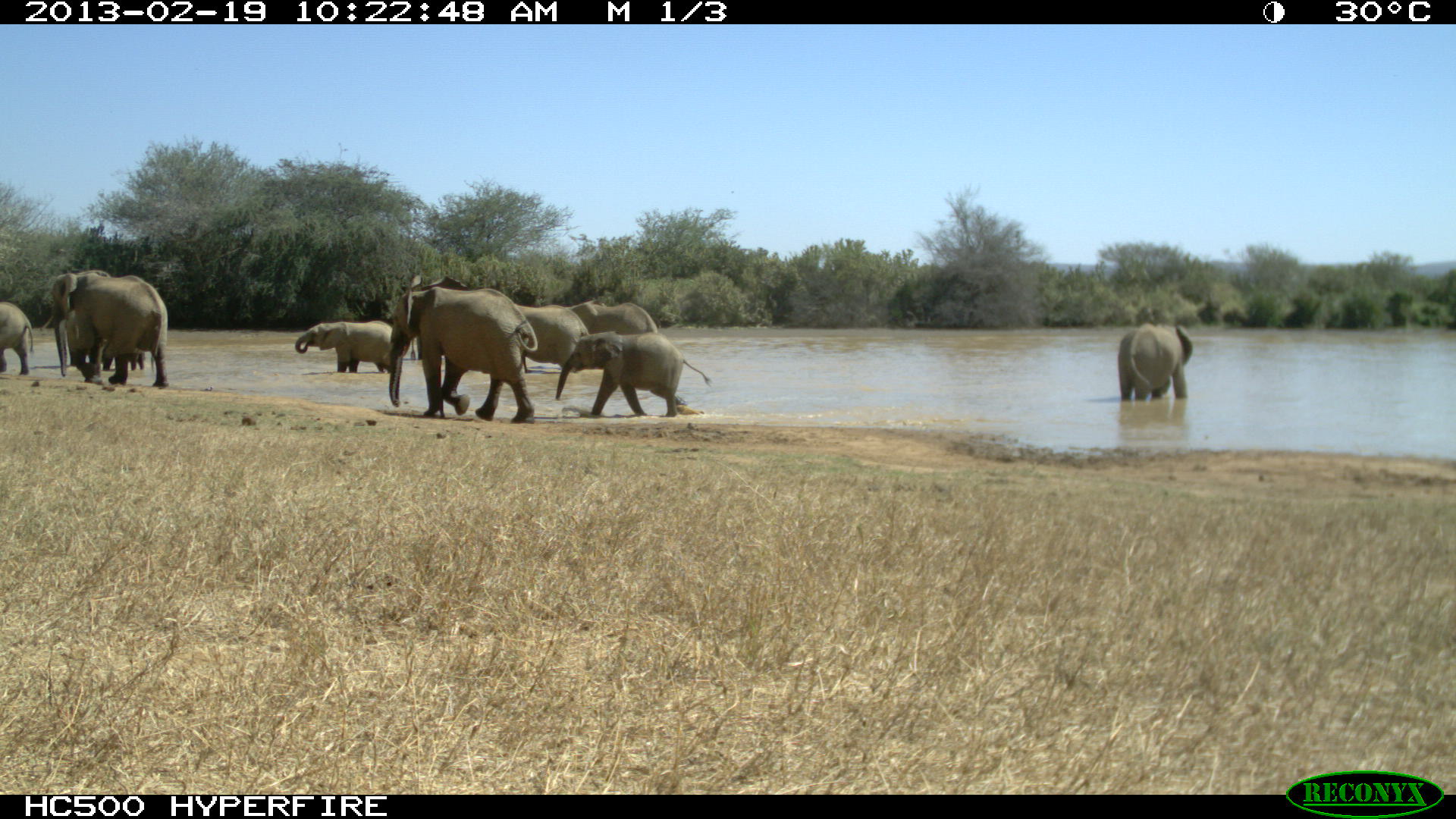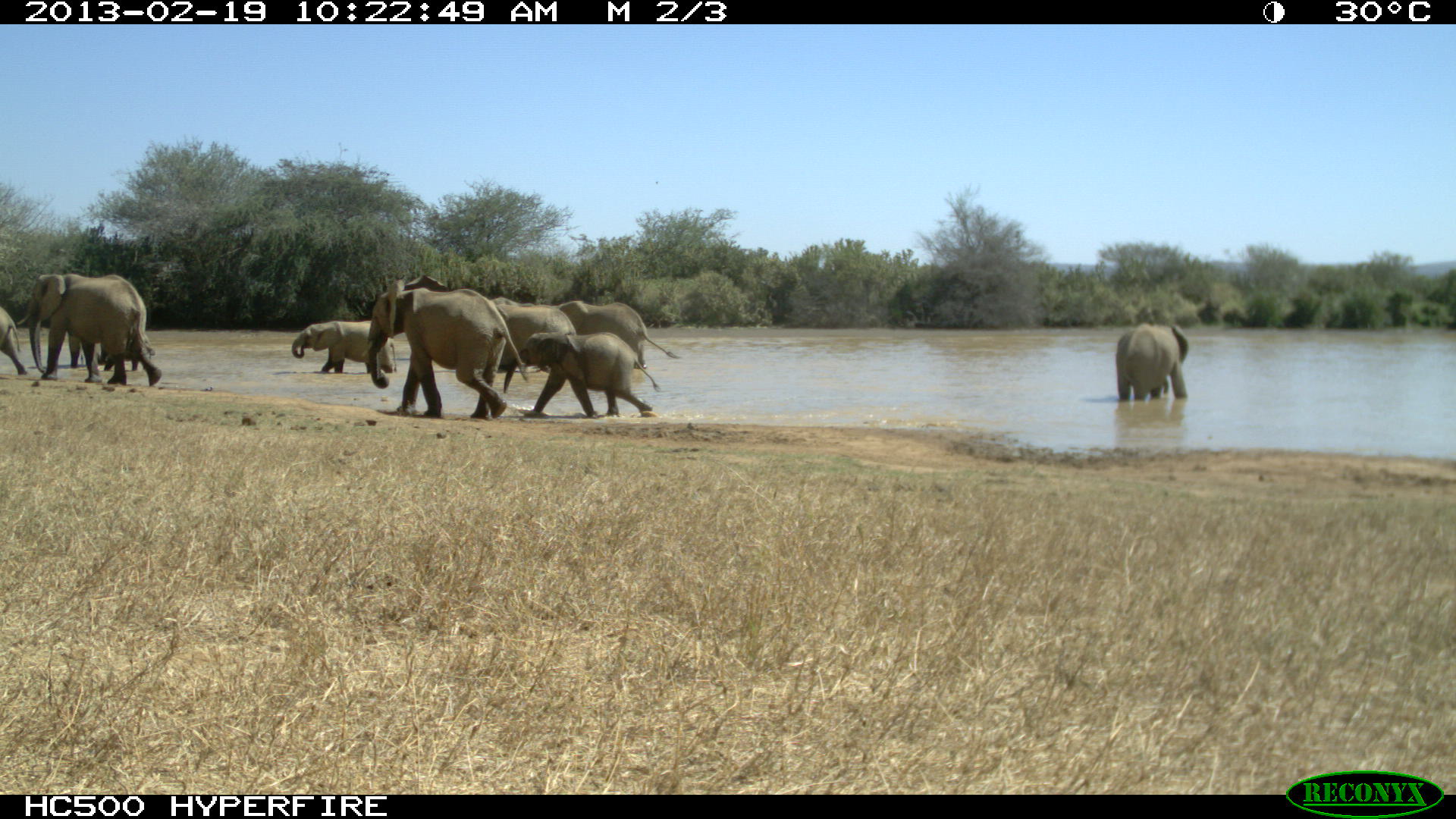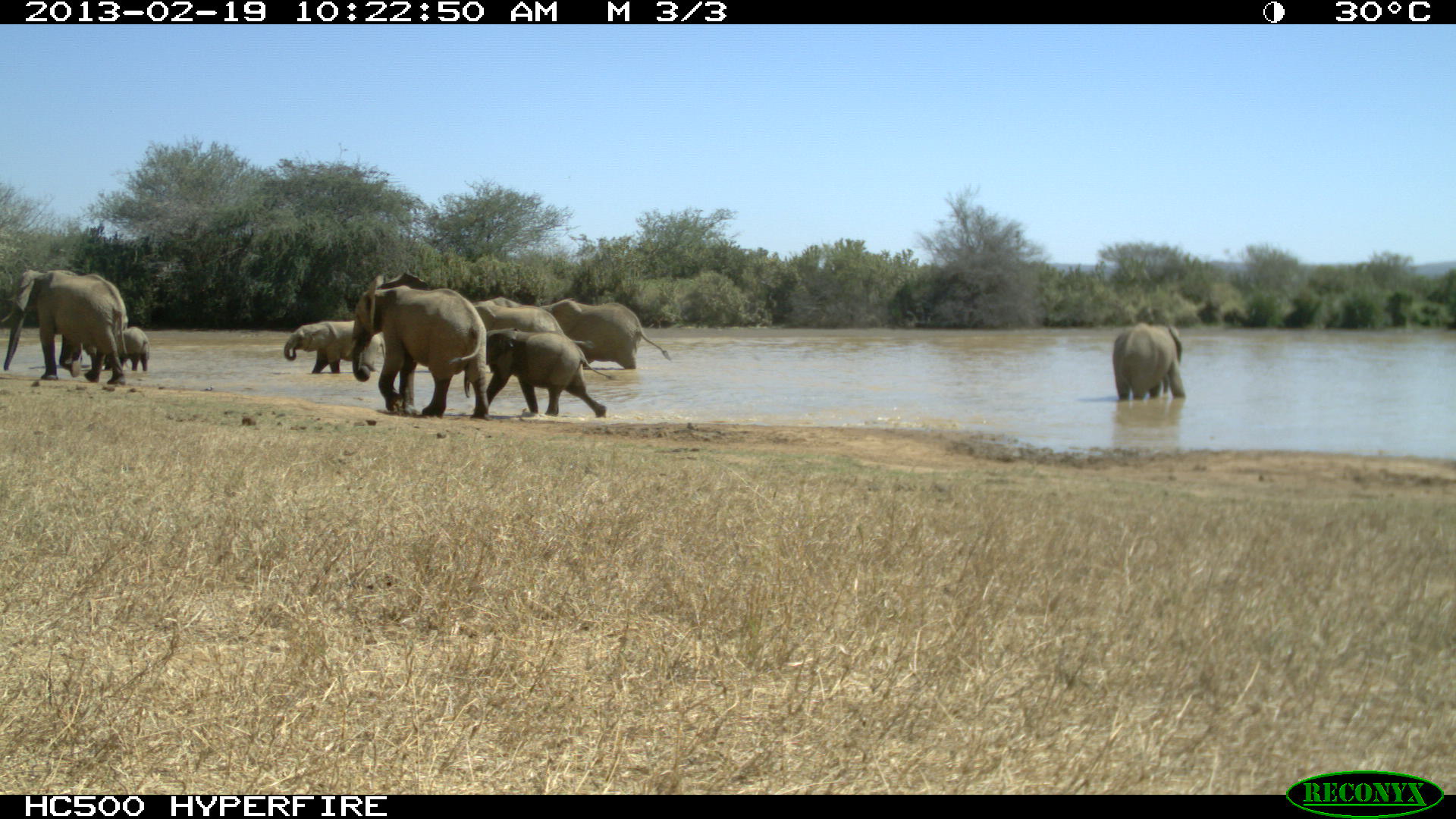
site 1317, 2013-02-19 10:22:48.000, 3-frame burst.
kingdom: Animalia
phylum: Chordata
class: Mammalia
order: Proboscidea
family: Elephantidae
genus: Loxodonta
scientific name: Loxodonta africana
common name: african bush elephant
Loxodonta africana (african bush elephant), count 10.